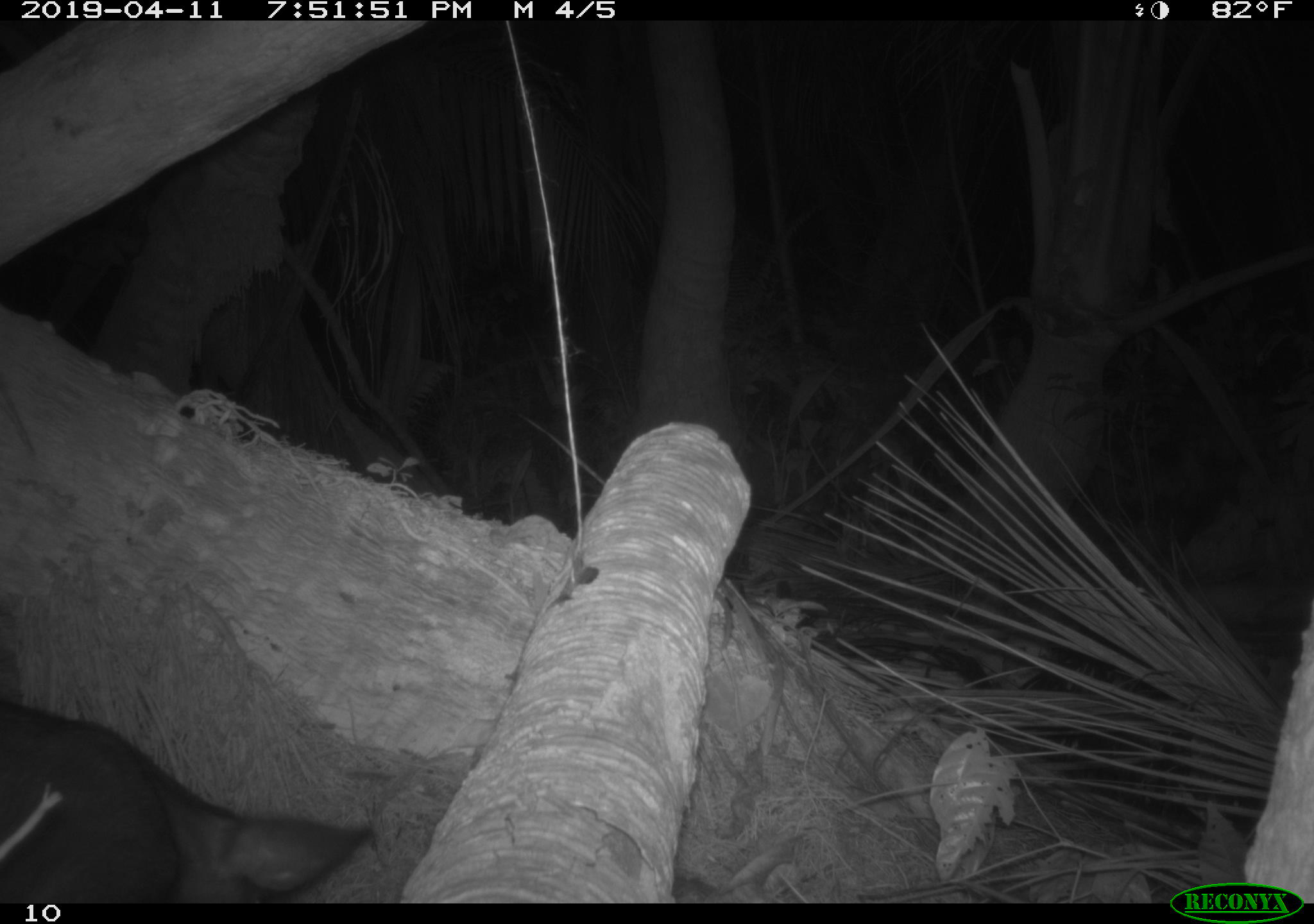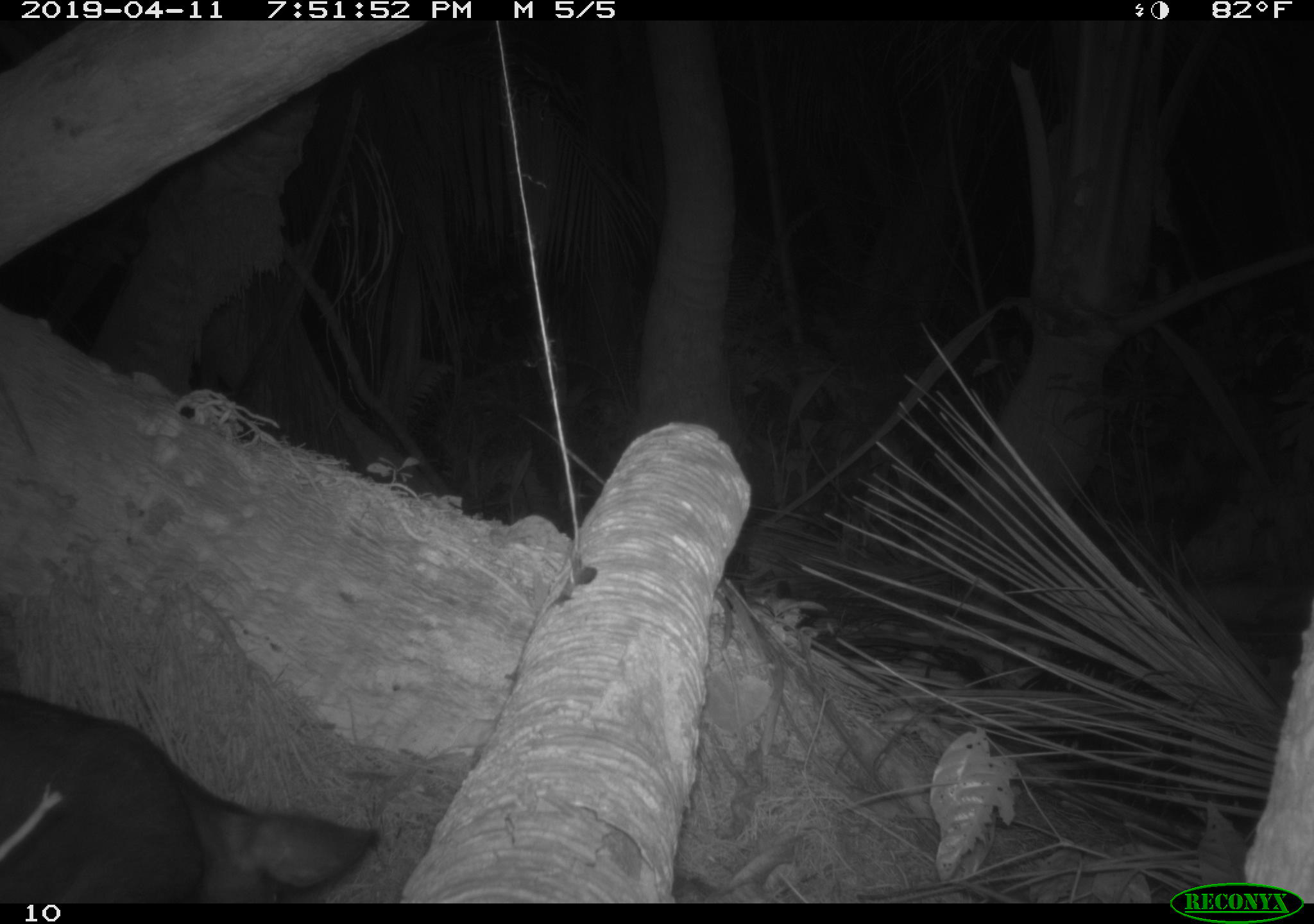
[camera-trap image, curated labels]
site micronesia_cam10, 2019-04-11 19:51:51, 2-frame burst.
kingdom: Animalia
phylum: Chordata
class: Mammalia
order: Artiodactyla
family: Suidae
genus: Sus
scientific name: Sus scrofa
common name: pig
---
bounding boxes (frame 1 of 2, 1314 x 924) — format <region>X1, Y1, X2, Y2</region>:
pig: <region>0, 696, 377, 899</region>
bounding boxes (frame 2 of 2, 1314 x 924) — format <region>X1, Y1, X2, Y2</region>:
pig: <region>0, 680, 375, 903</region>